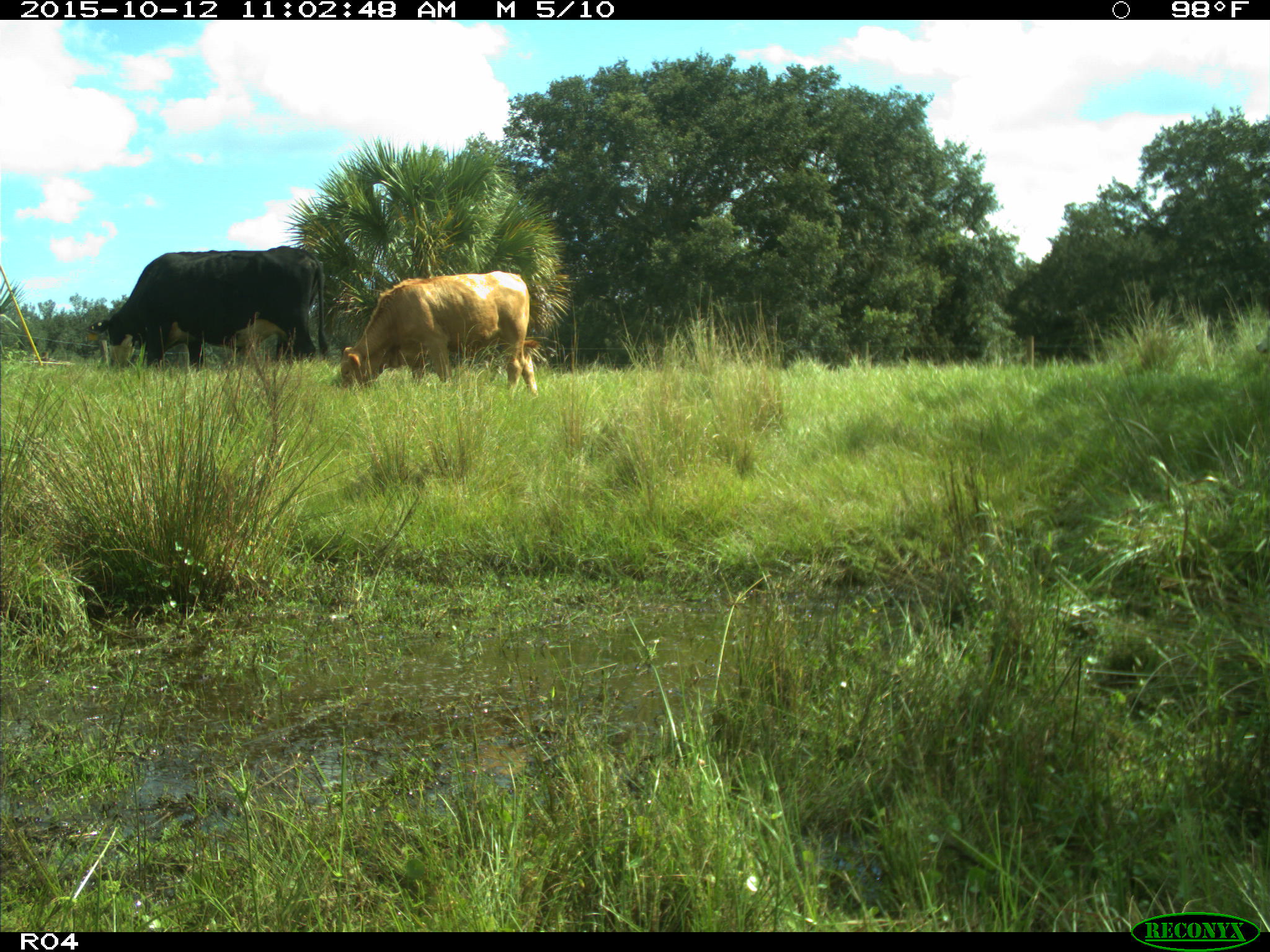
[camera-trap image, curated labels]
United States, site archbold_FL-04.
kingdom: Animalia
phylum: Chordata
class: Mammalia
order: Artiodactyla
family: Bovidae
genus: Bos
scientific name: Bos taurus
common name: domestic cow